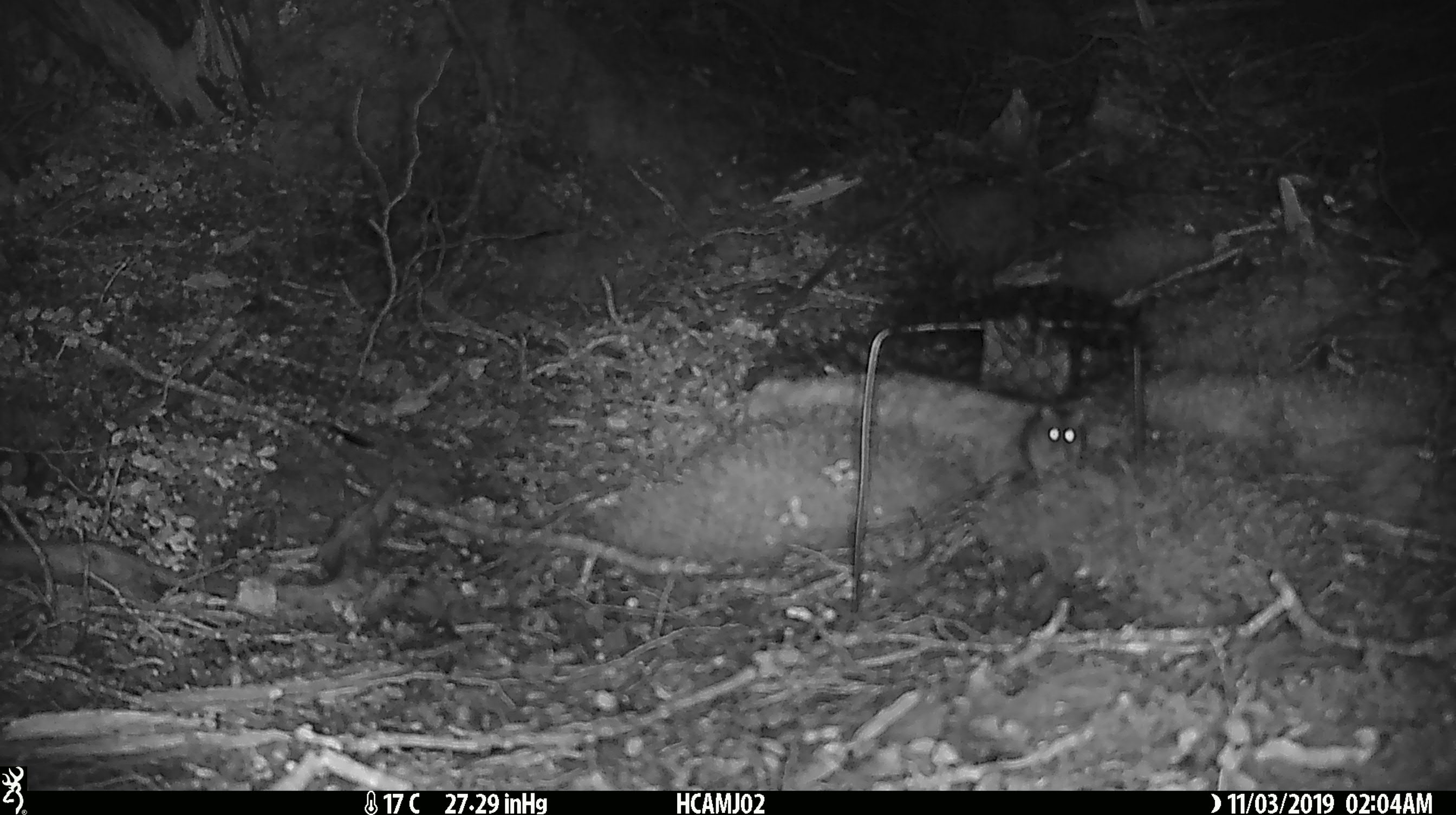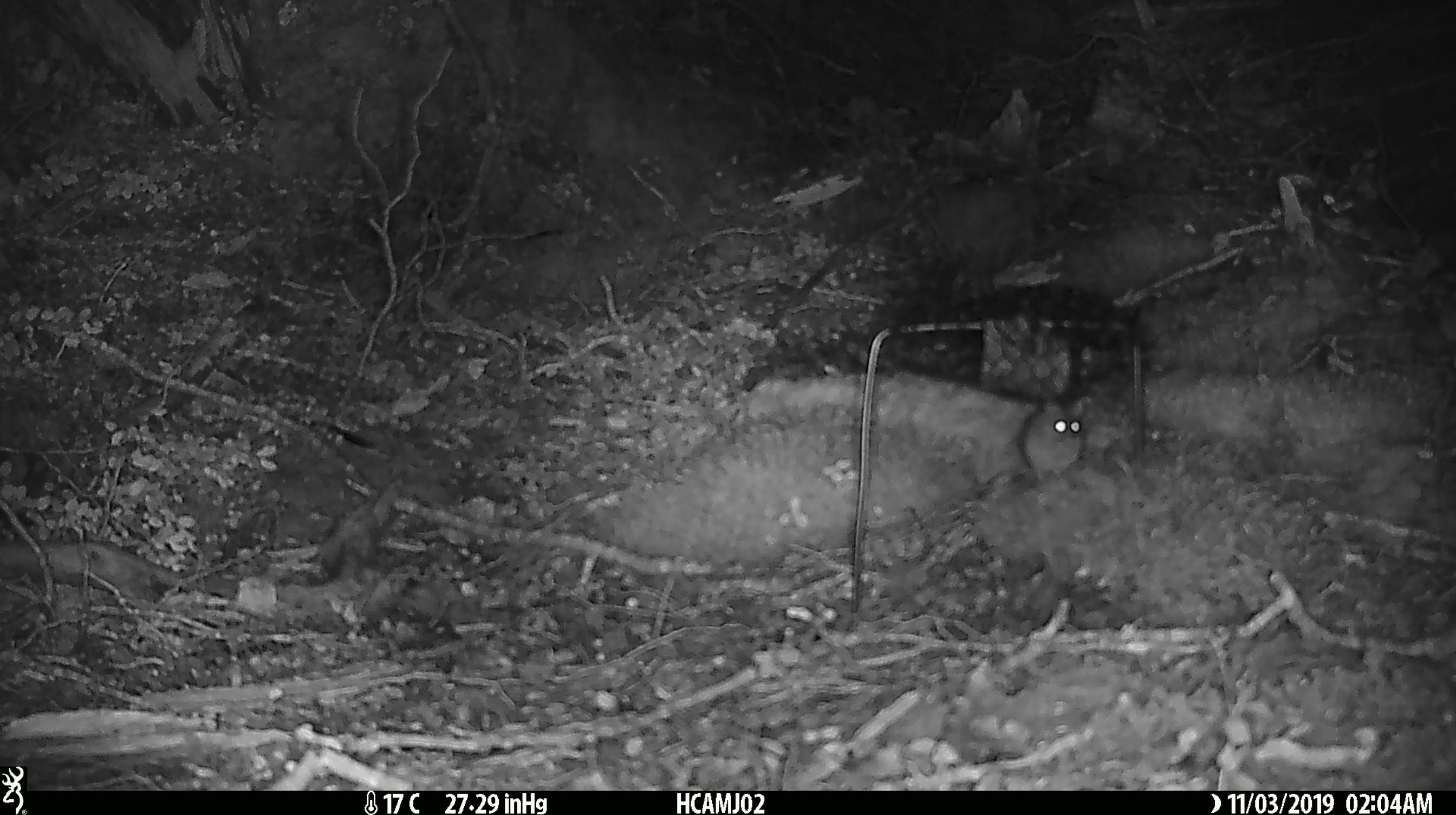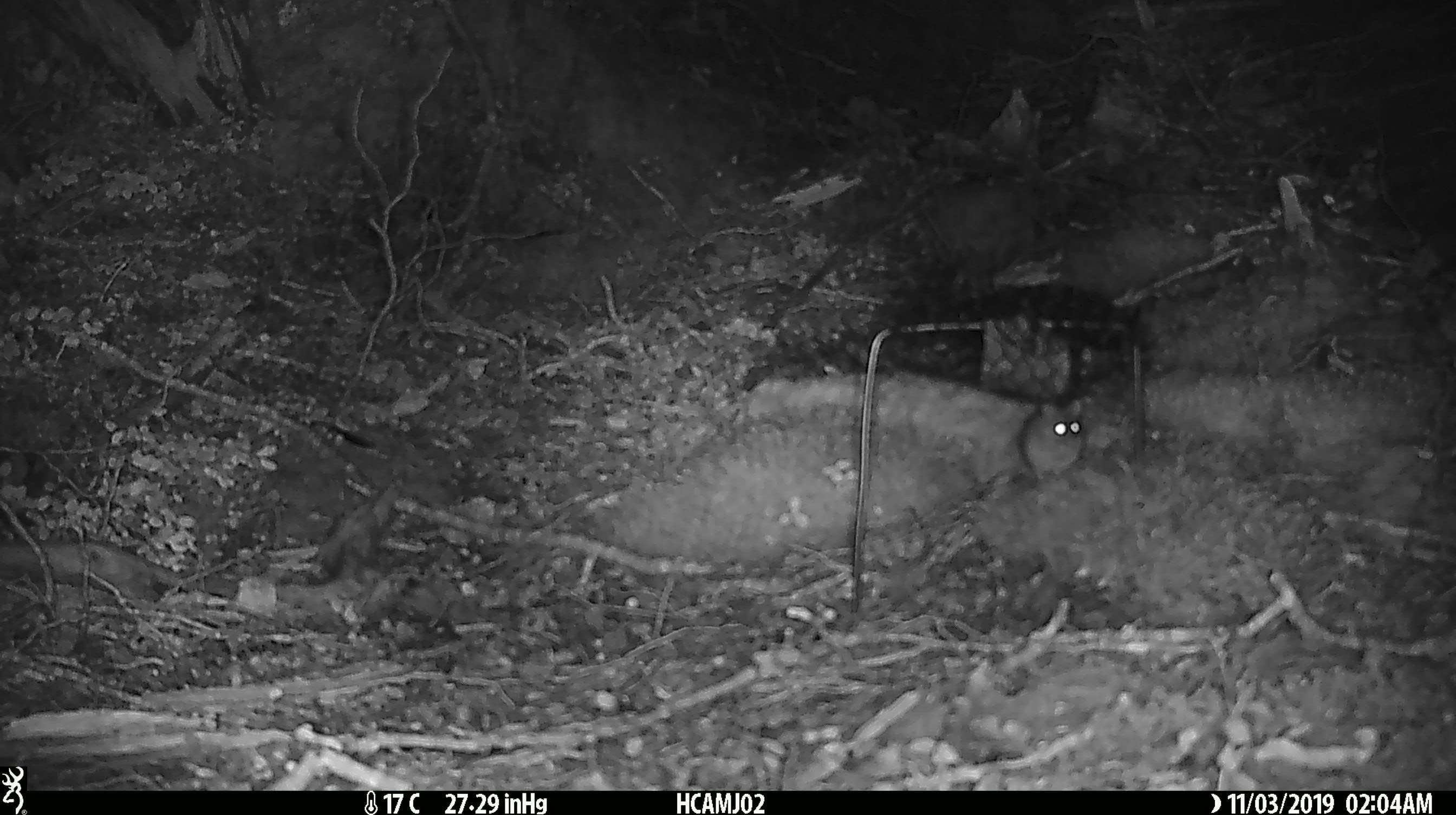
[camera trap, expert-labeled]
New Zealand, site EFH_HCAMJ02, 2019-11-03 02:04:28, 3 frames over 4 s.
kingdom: Animalia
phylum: Chordata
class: Mammalia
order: Rodentia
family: Muridae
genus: Mus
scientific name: Mus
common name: mouse